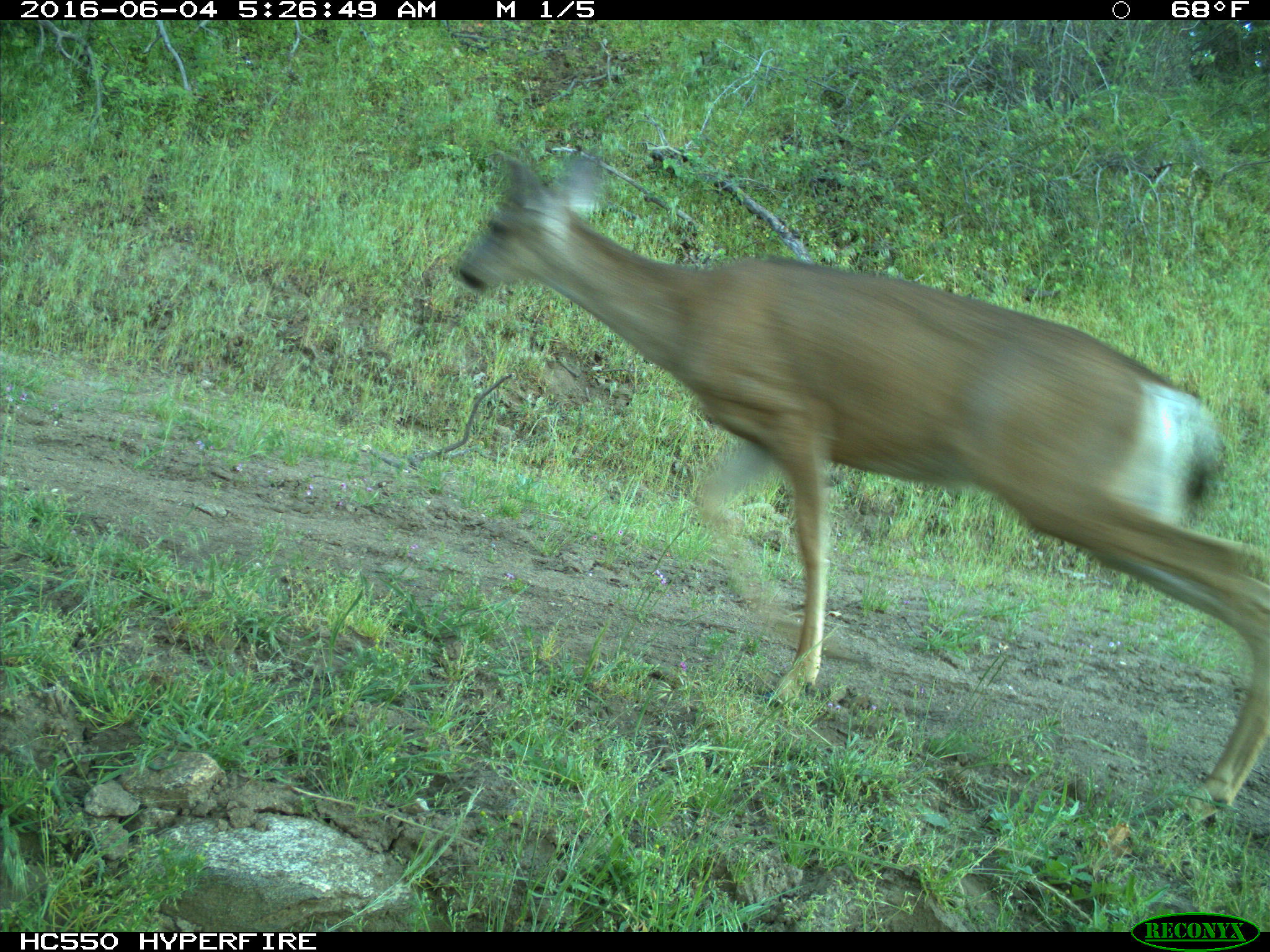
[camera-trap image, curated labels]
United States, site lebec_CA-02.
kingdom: Animalia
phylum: Chordata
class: Mammalia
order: Artiodactyla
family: Cervidae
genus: Odocoileus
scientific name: Odocoileus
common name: deer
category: unidentified deer